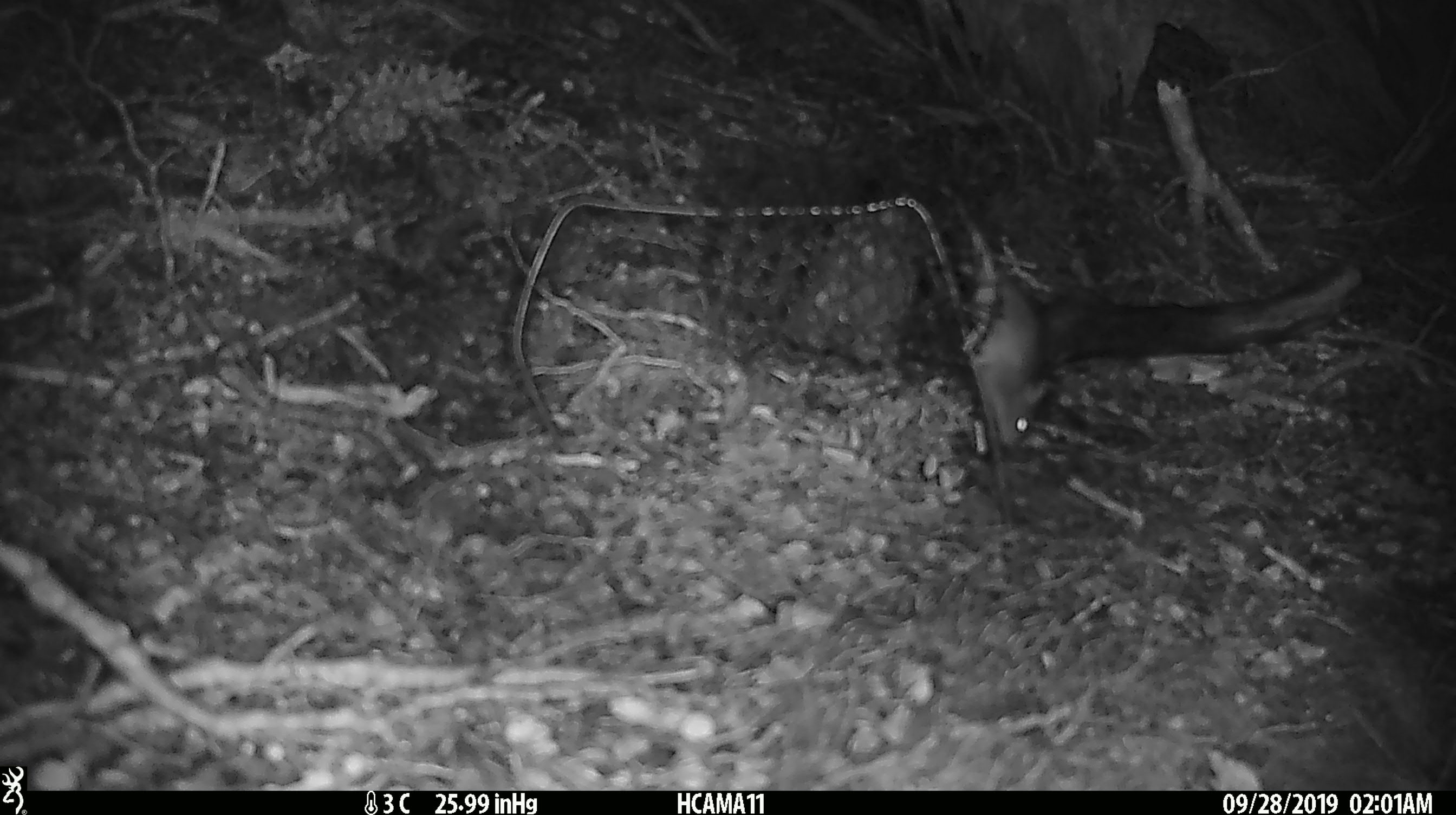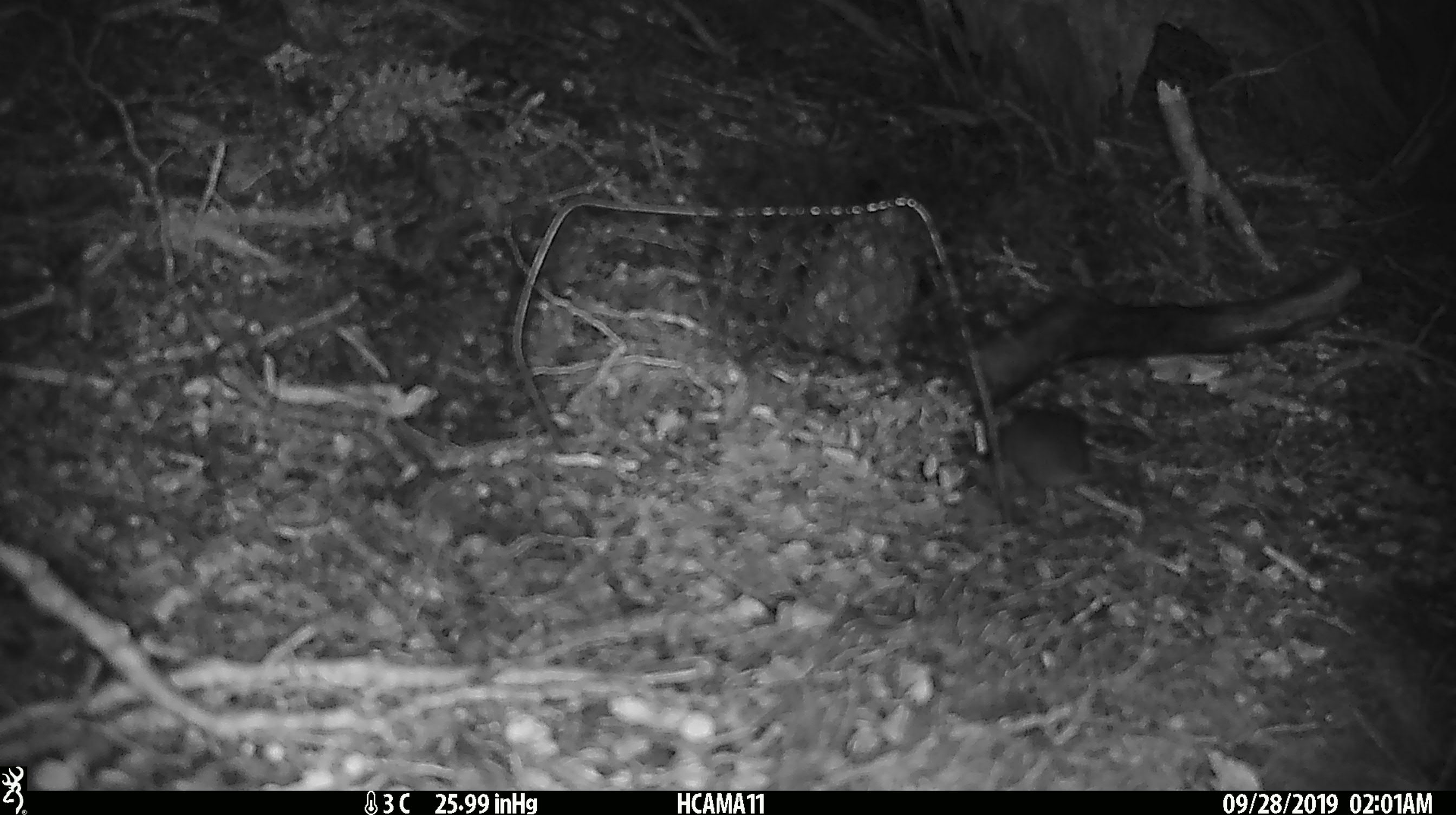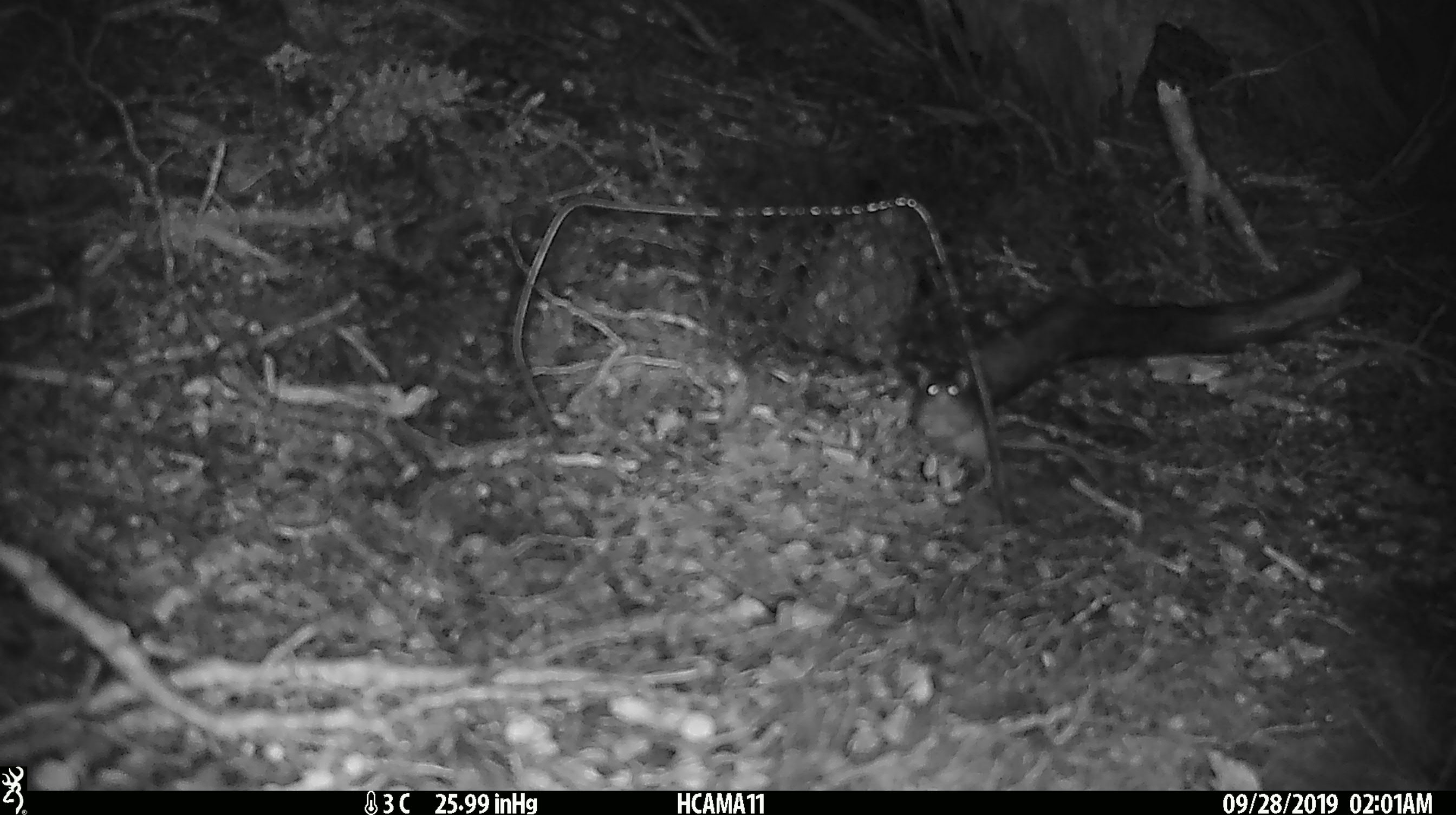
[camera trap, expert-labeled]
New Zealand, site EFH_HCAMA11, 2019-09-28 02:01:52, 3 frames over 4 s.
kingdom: Animalia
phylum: Chordata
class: Mammalia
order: Rodentia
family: Muridae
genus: Mus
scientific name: Mus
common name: mouse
Mouse (Mus).